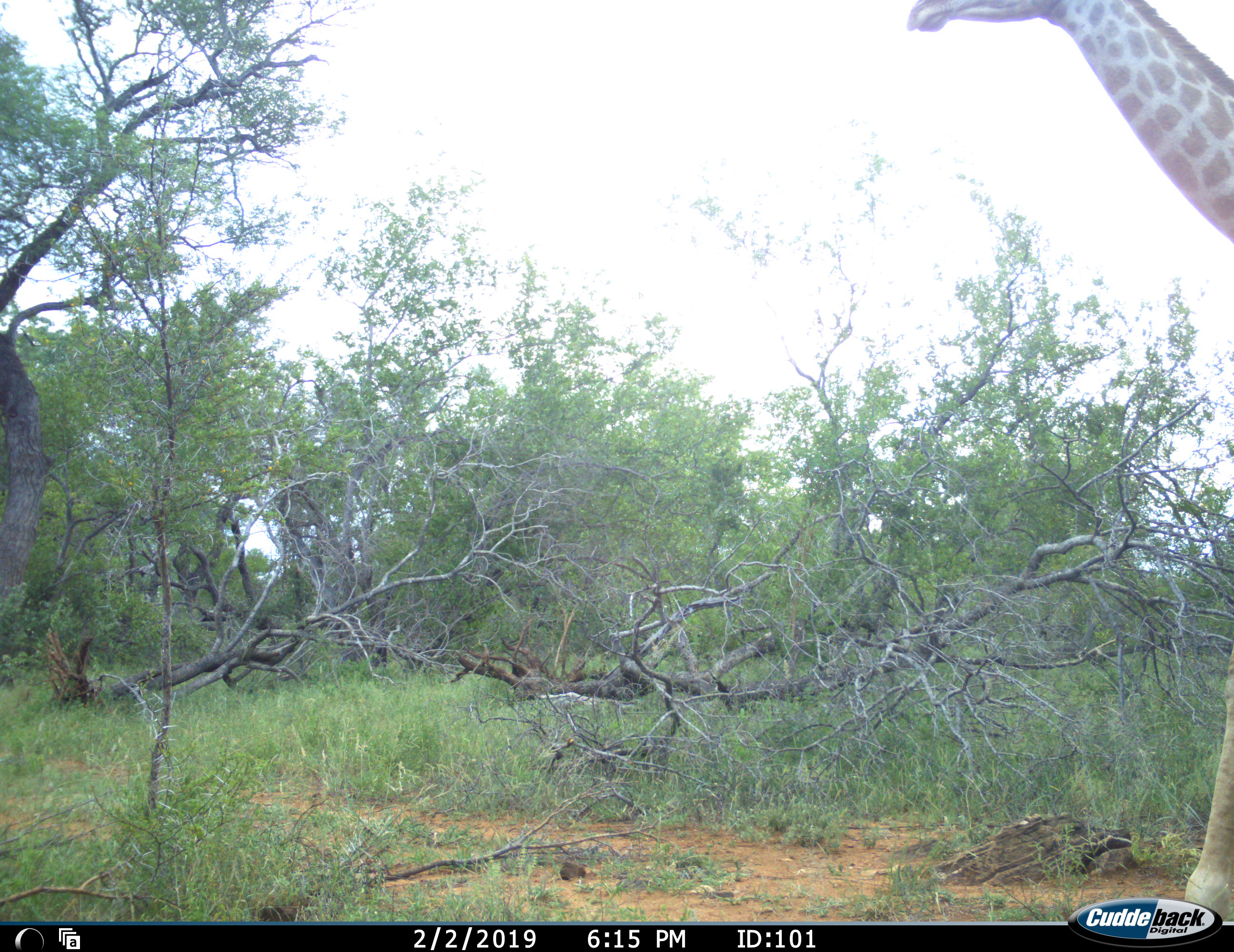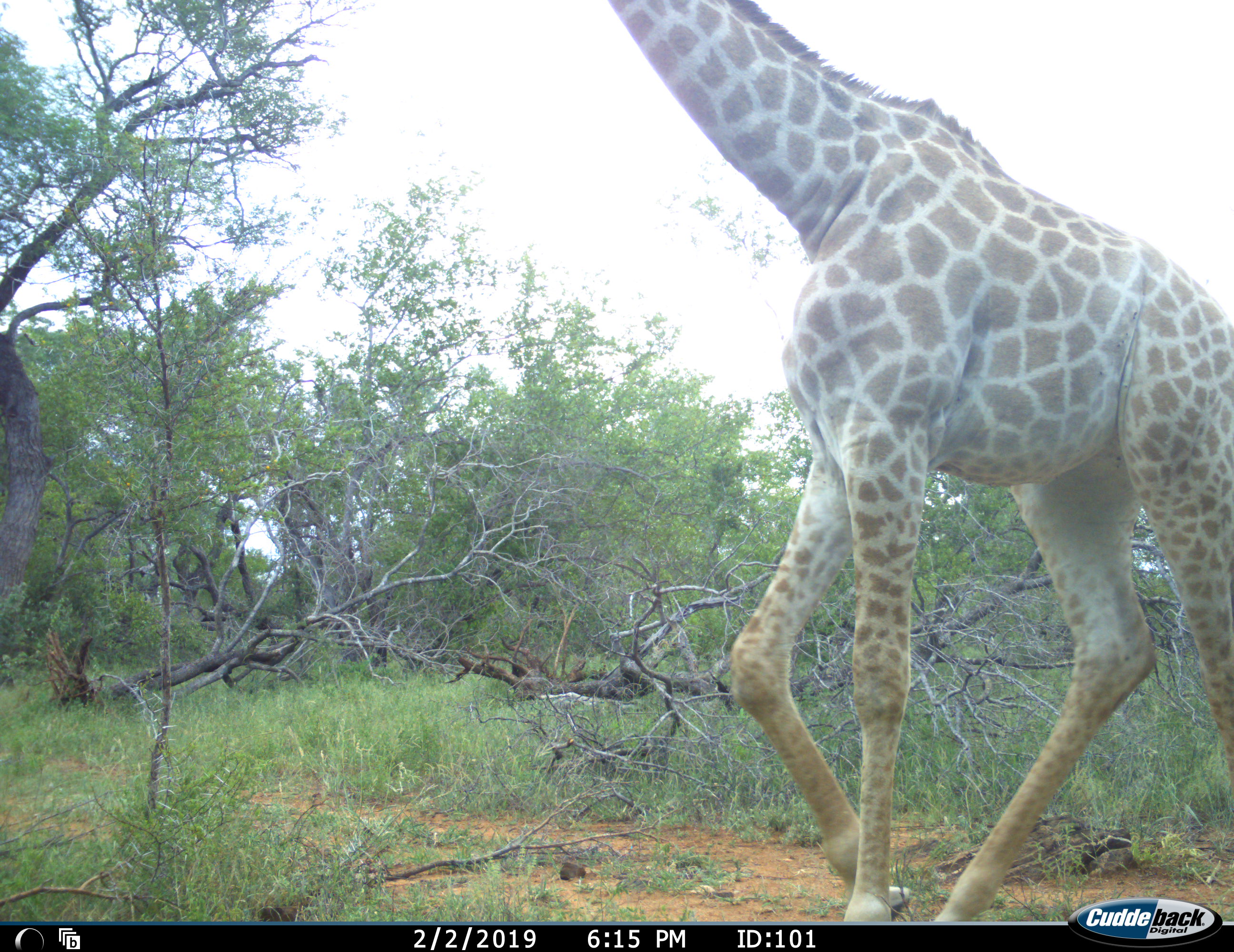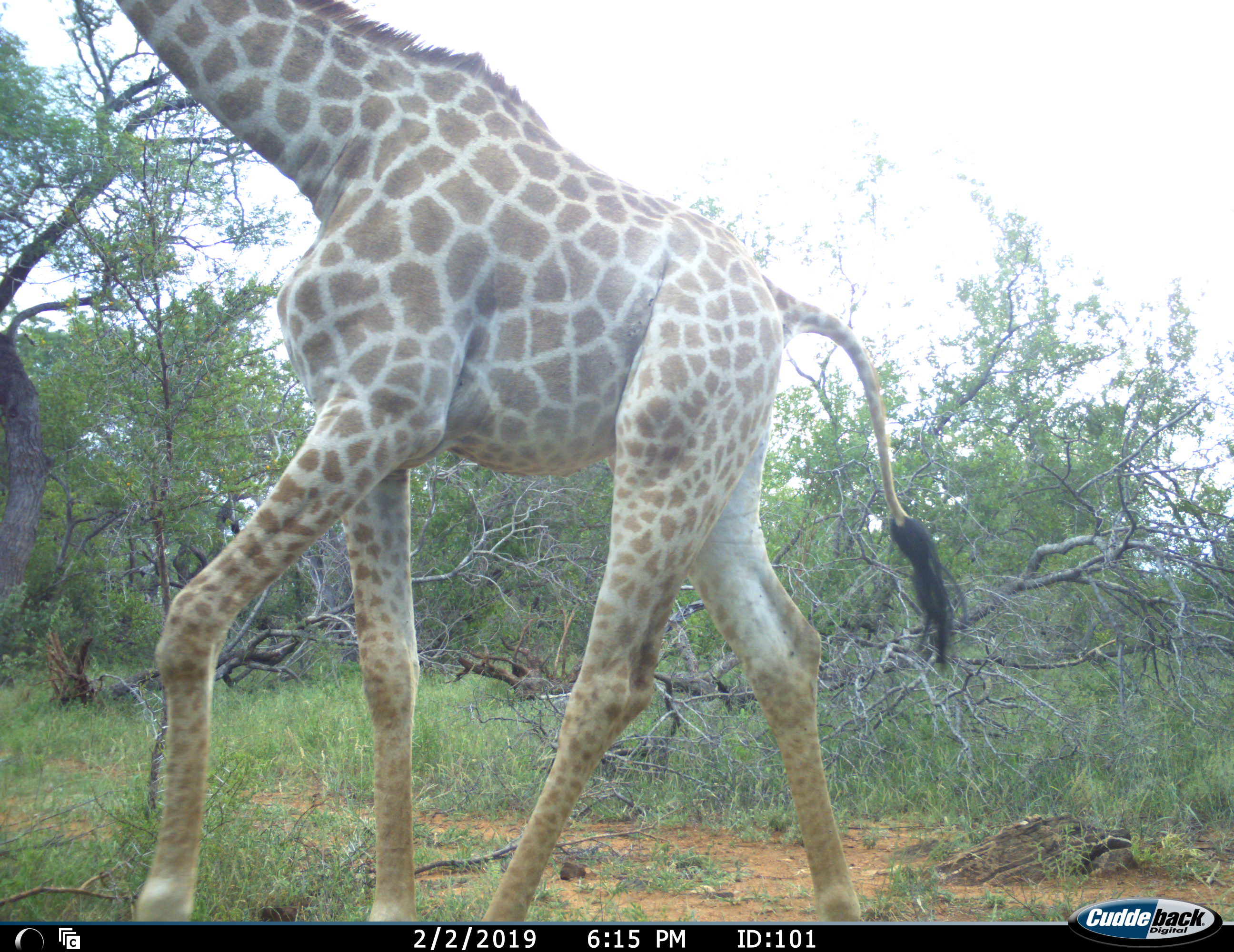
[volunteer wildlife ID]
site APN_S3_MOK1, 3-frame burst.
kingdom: Animalia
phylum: Chordata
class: Mammalia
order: Artiodactyla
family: Giraffidae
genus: Giraffa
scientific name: Giraffa camelopardalis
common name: giraffe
Giraffe (Giraffa camelopardalis), count 1. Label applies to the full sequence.